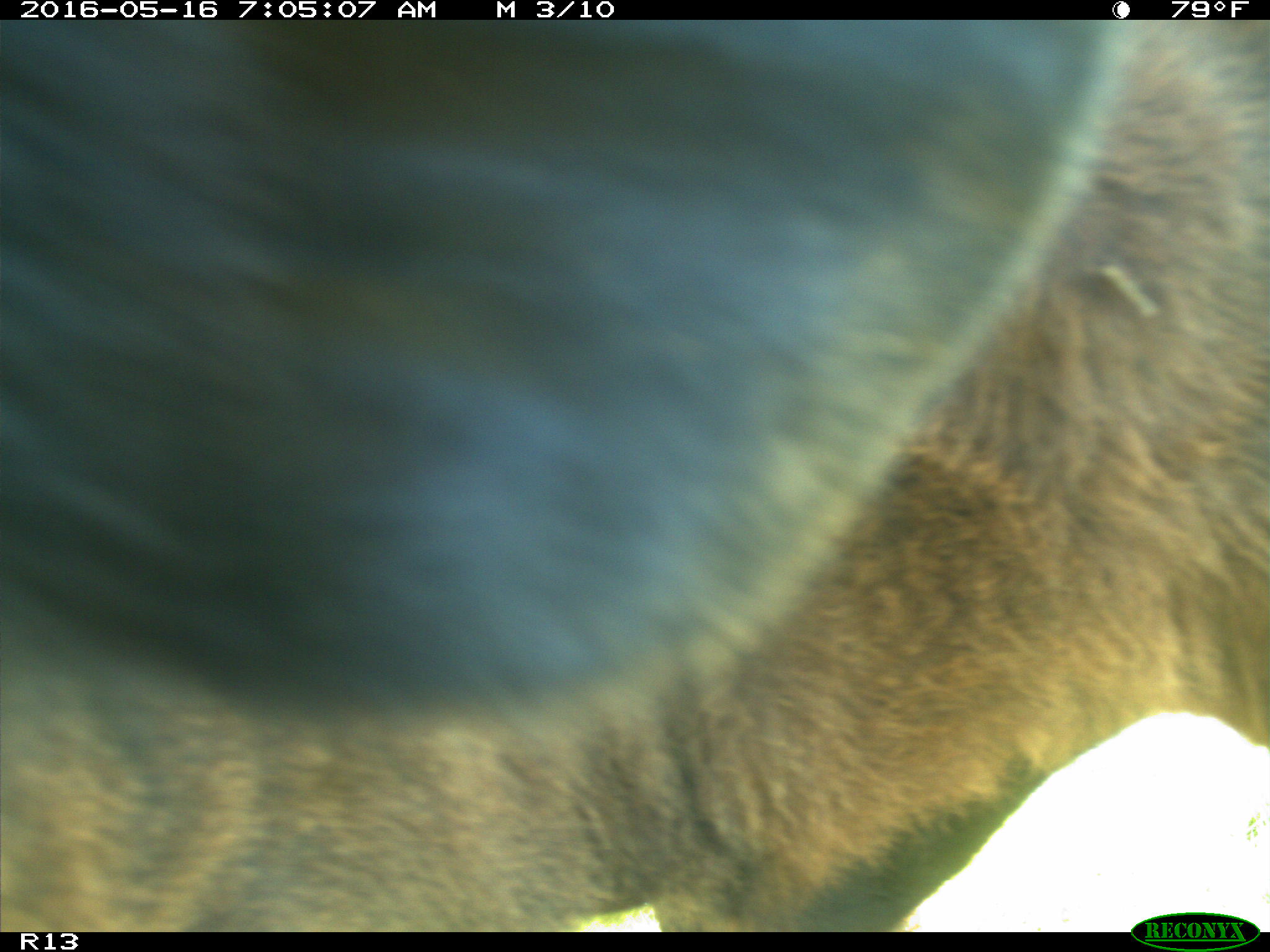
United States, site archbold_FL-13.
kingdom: Animalia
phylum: Chordata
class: Mammalia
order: Artiodactyla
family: Bovidae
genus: Bos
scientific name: Bos taurus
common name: domestic cow